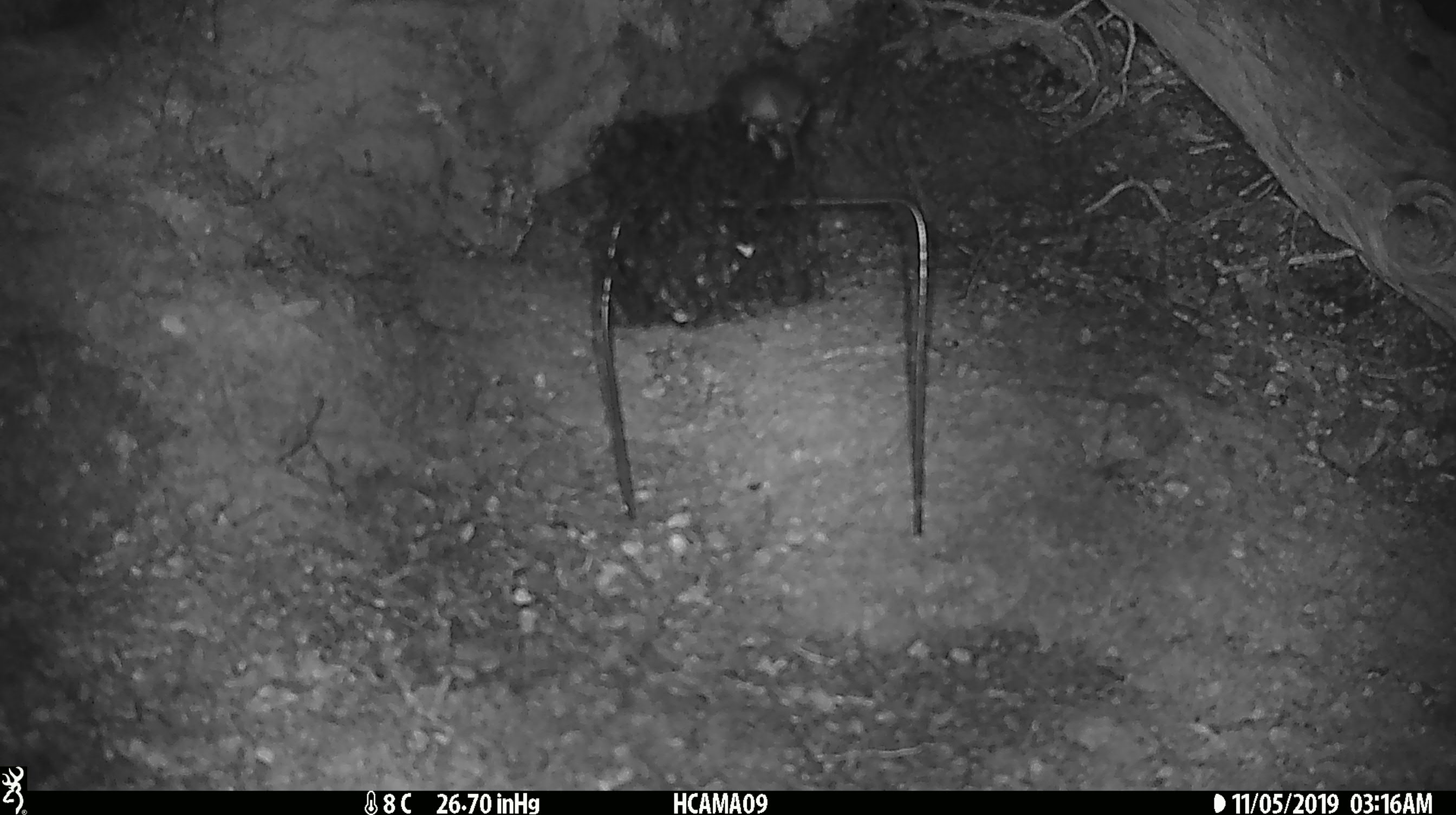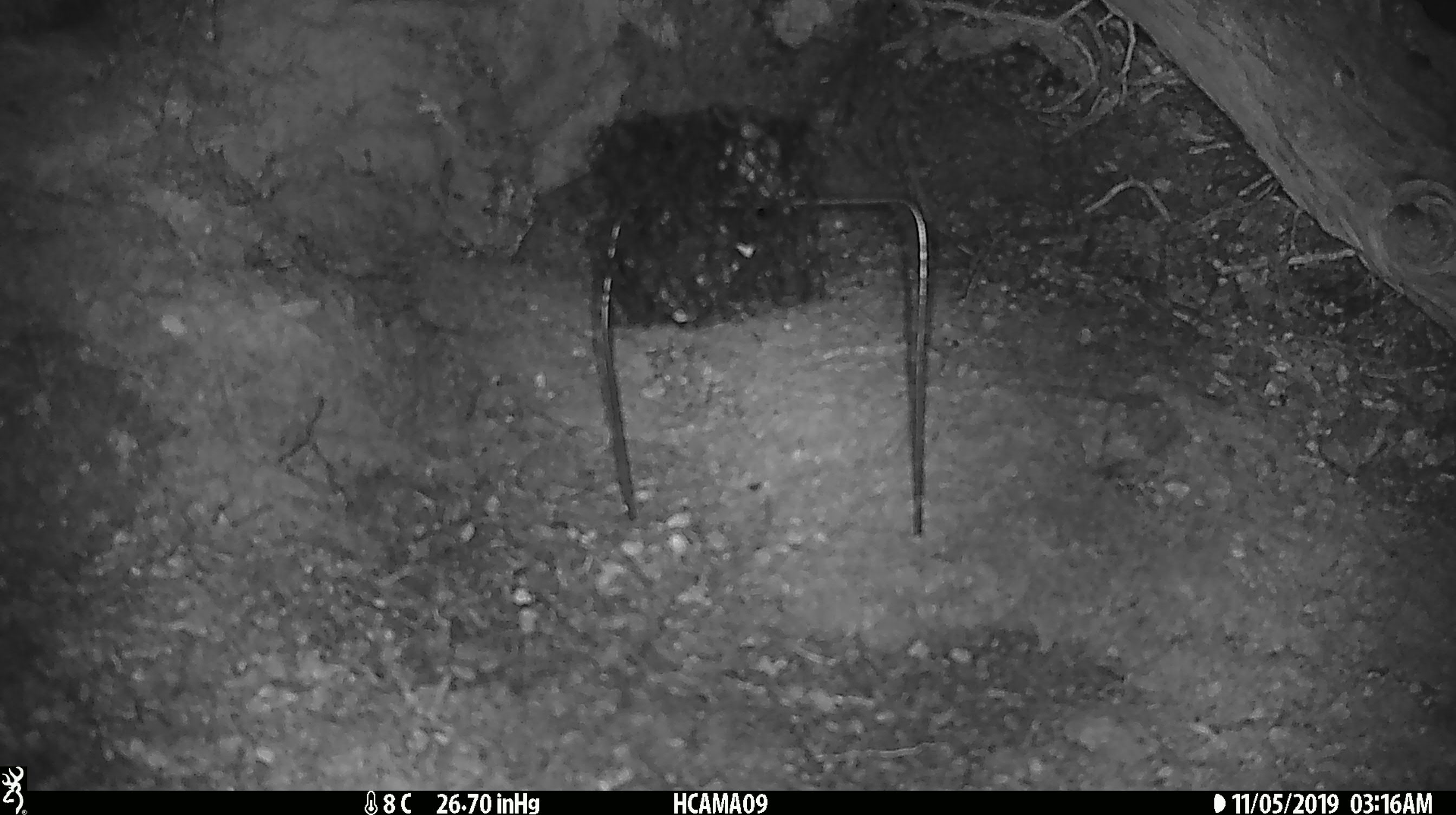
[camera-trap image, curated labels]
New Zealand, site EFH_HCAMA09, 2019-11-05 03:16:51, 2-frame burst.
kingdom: Animalia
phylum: Chordata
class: Mammalia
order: Rodentia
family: Muridae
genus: Mus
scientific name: Mus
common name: mouse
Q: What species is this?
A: Mouse (Mus).